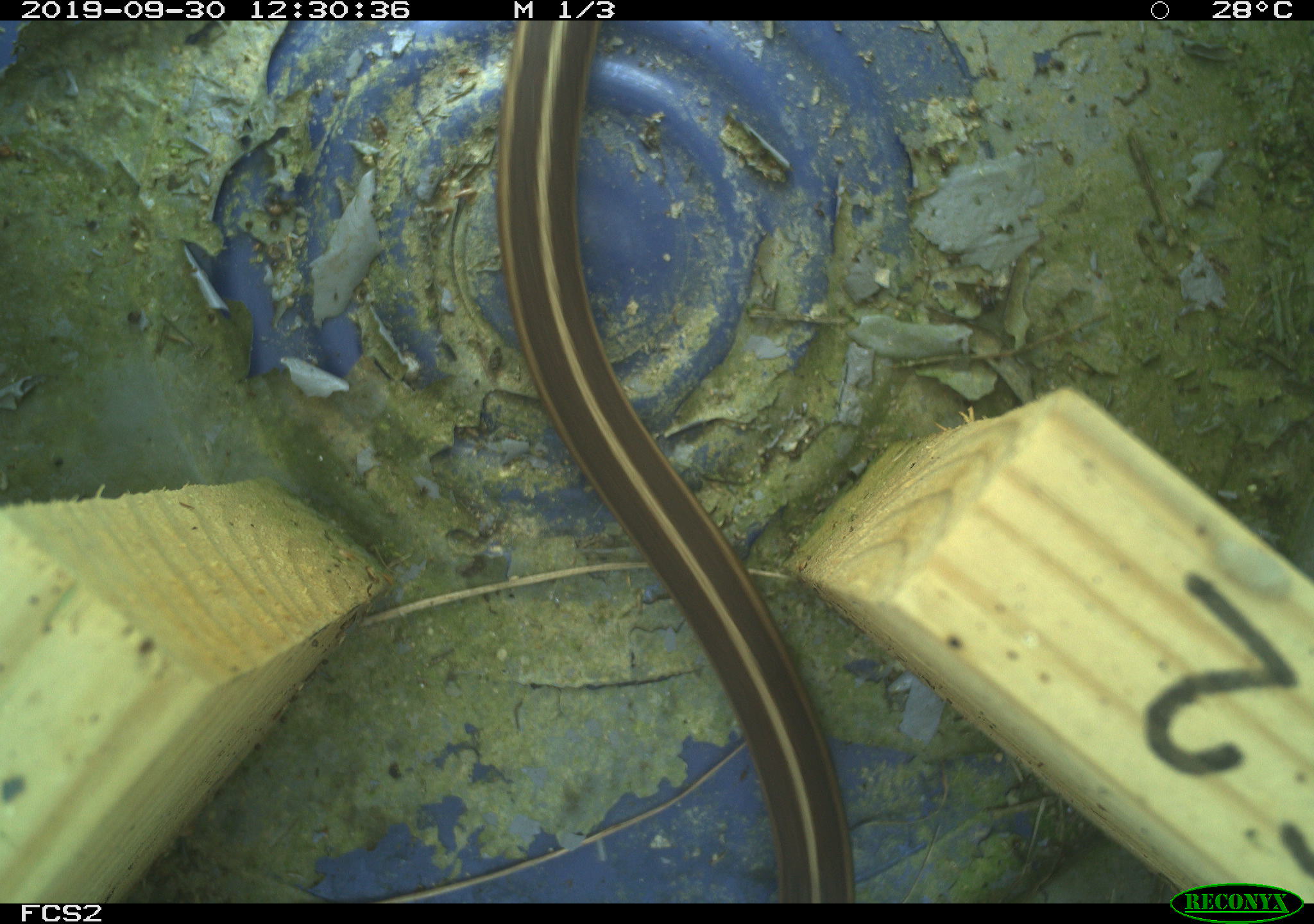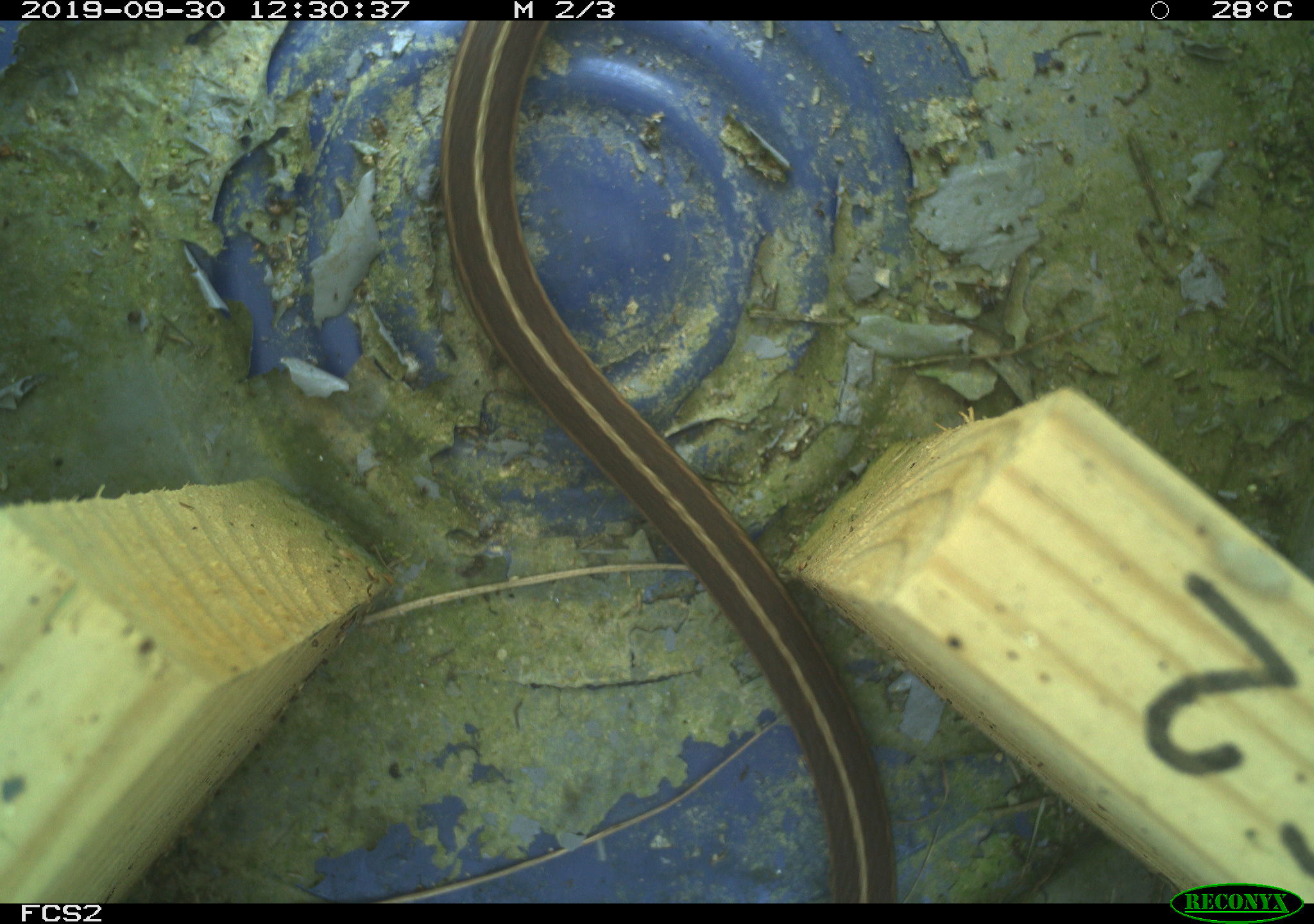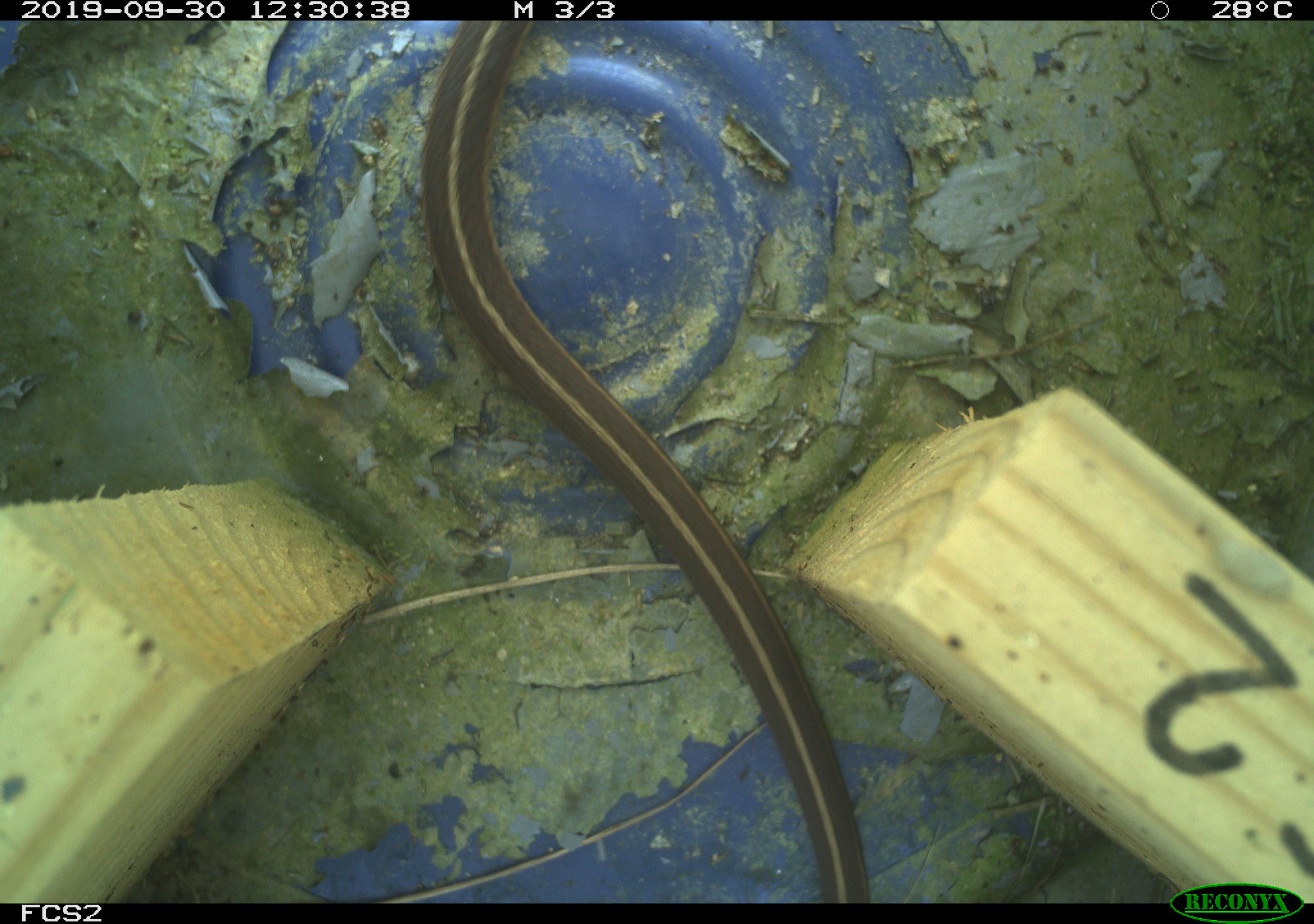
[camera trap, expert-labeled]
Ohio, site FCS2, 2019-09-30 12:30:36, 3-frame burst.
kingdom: Animalia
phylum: Chordata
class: Reptilia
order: Squamata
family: Colubridae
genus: Thamnophis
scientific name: Thamnophis sirtalis sirtalis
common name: eastern gartersnake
Eastern gartersnake (Thamnophis sirtalis sirtalis).